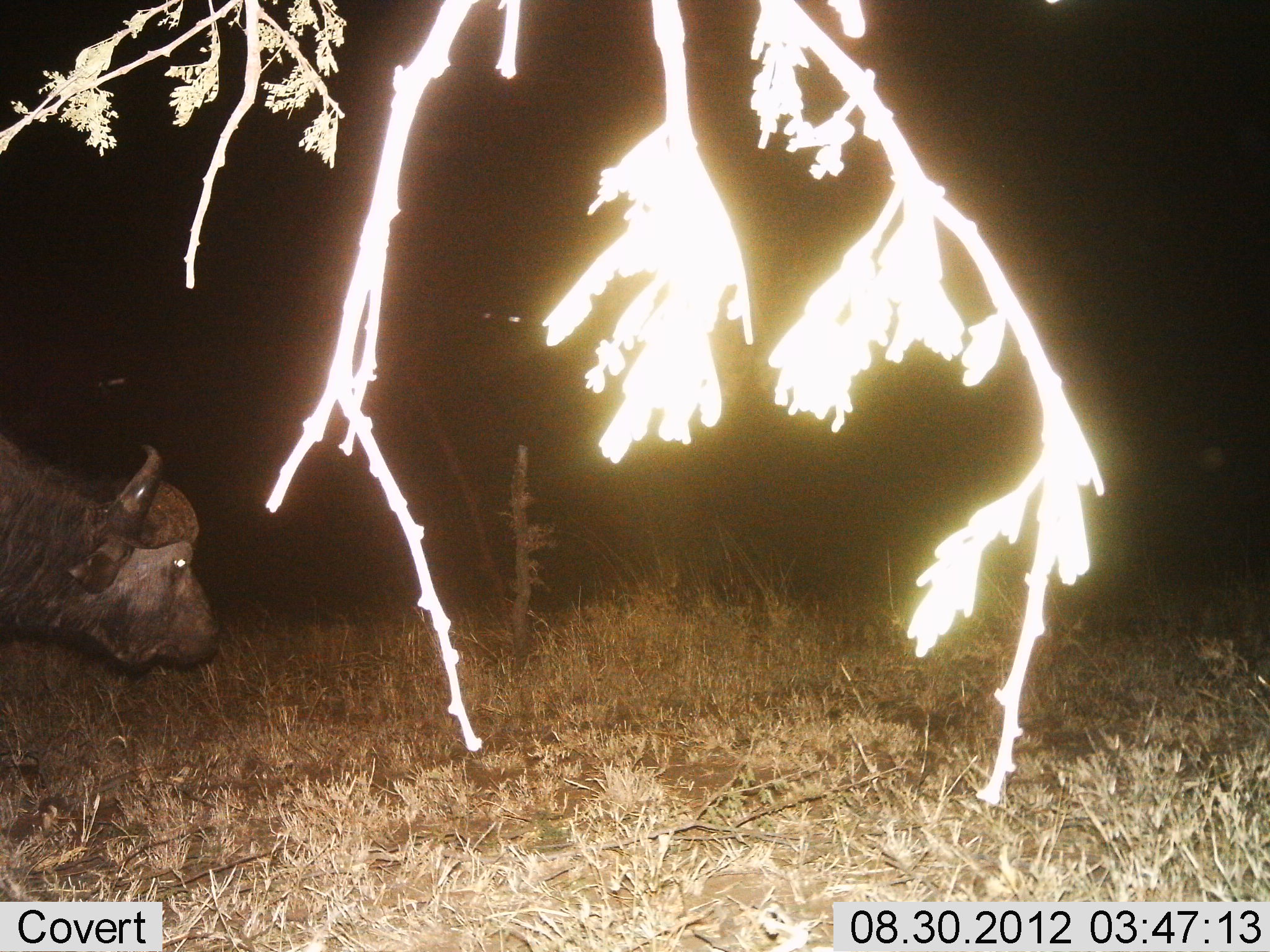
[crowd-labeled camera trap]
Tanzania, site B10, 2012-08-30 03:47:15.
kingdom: Animalia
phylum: Chordata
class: Mammalia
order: Artiodactyla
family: Bovidae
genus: Syncerus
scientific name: Syncerus caffer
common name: cape buffalo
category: buffalo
Buffalo (cape buffalo) (Syncerus caffer), count 1. Behavior (volunteer vote fractions): standing 60%, resting 0%, moving 40%, interacting 0%. Young present (vote fraction): 0%. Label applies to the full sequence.